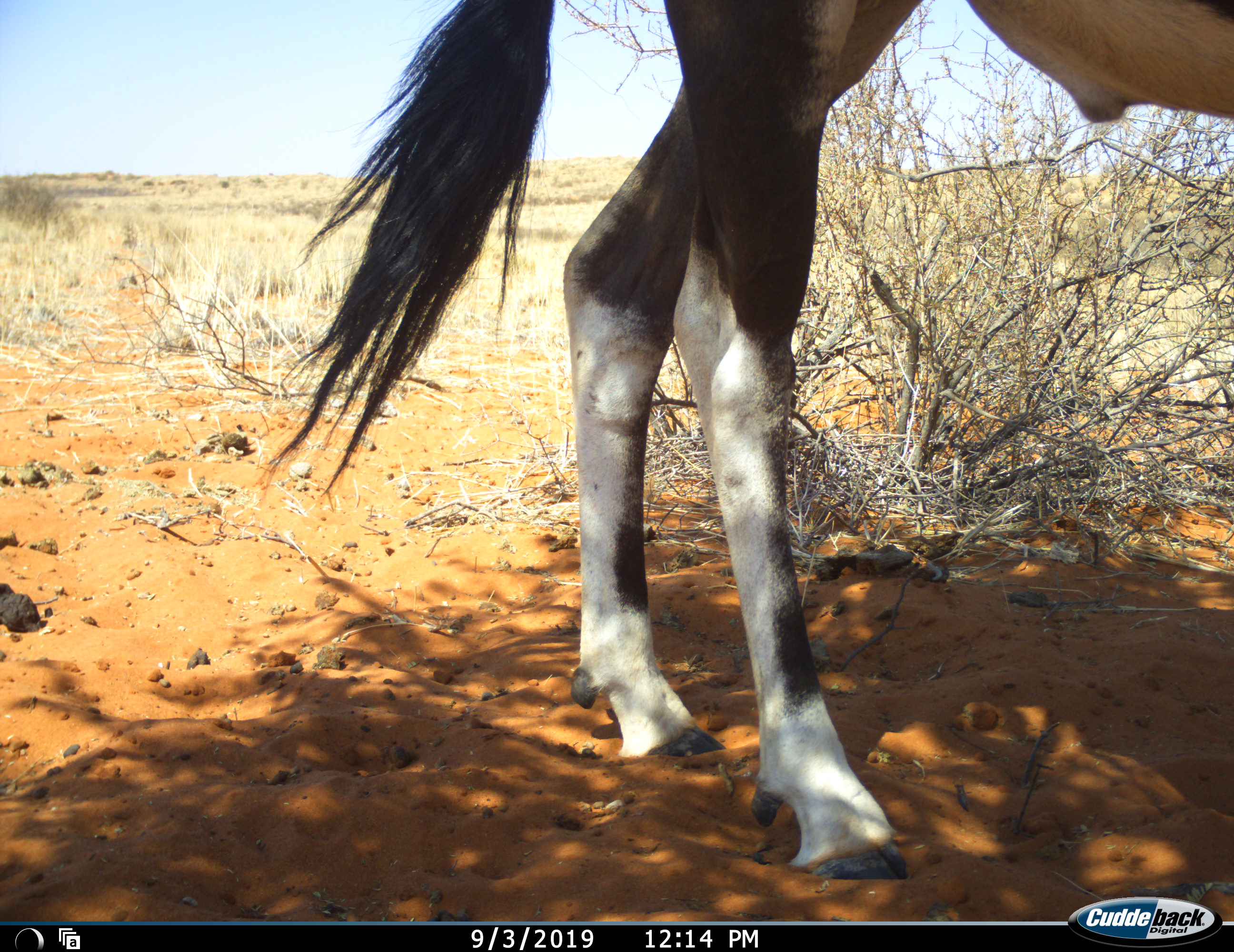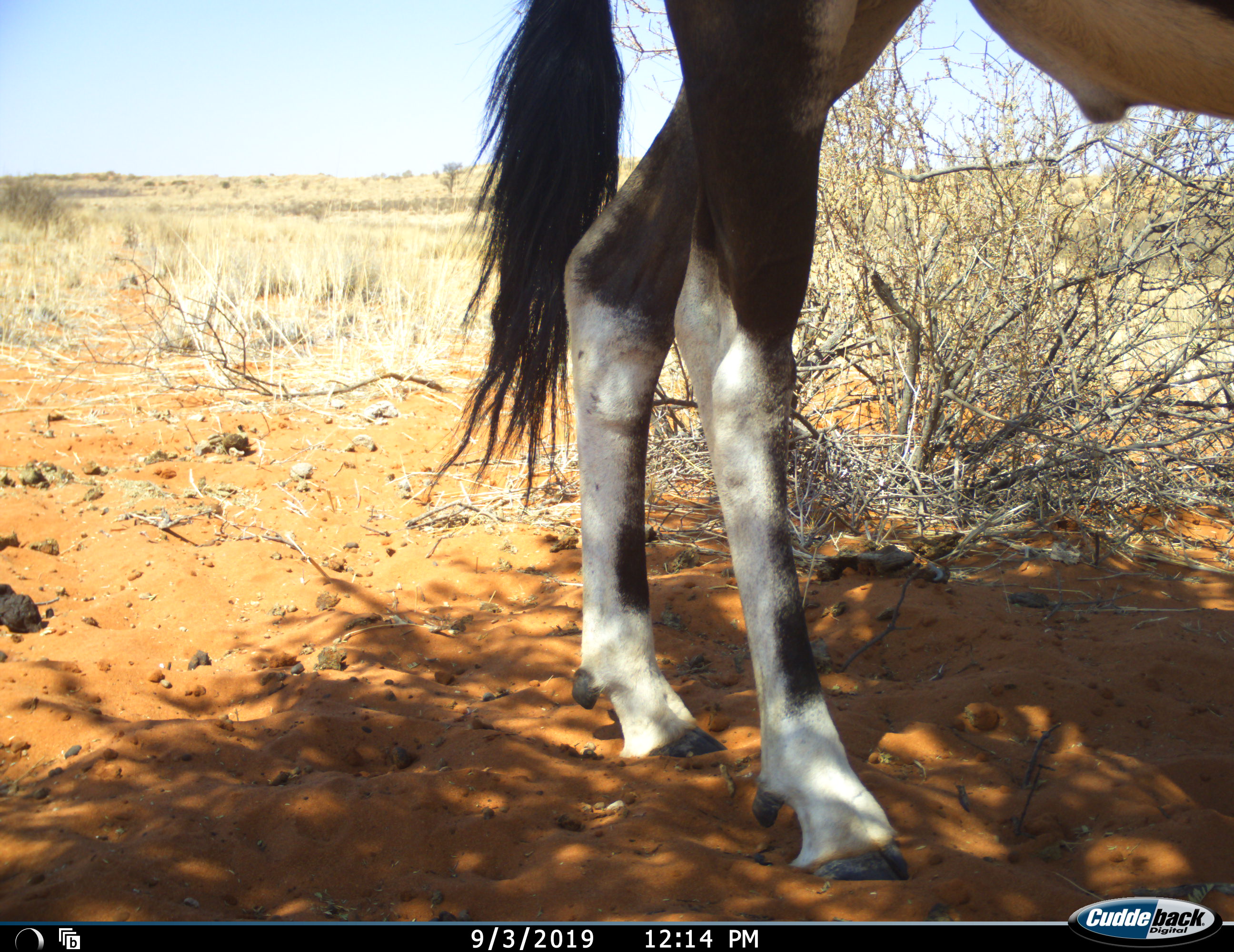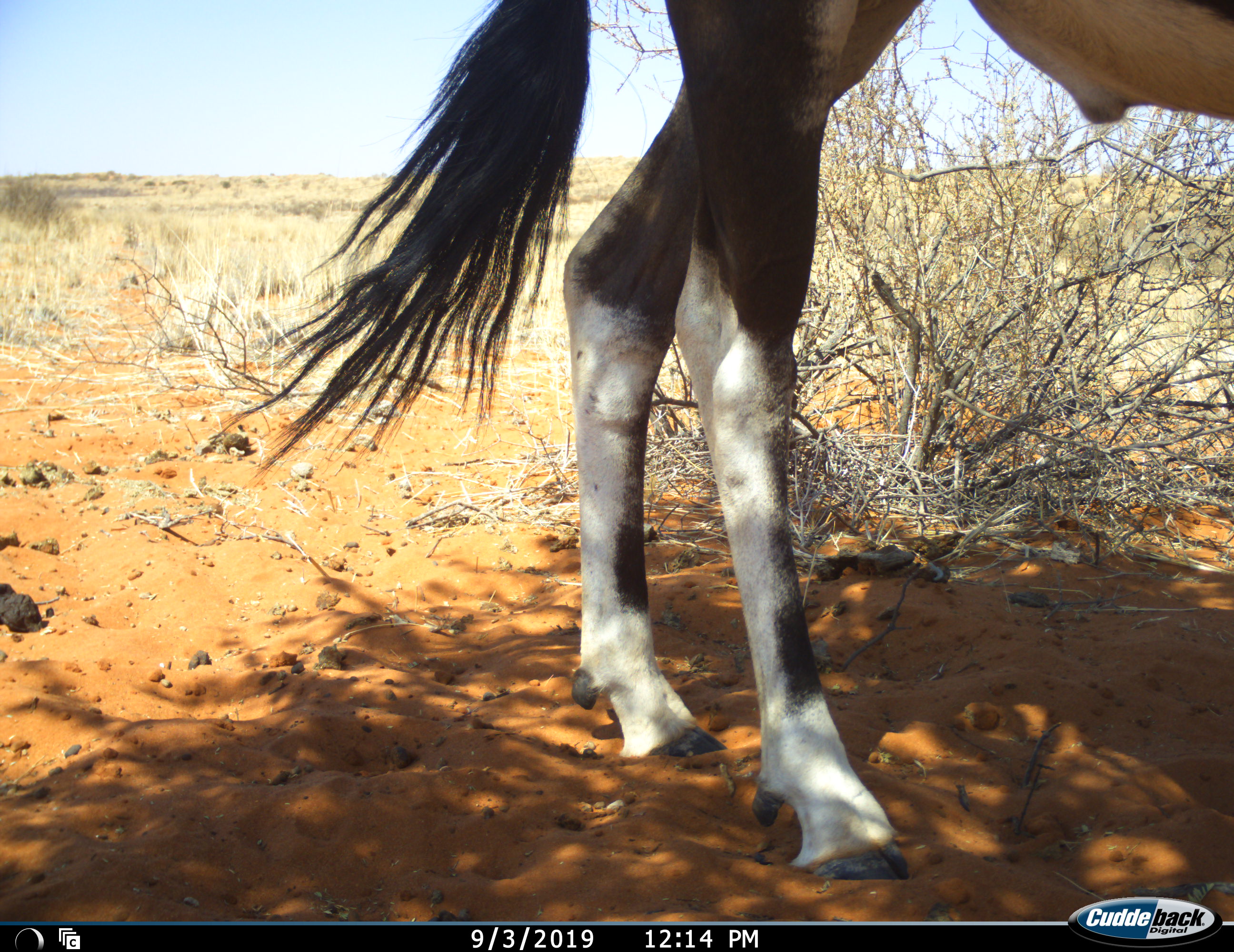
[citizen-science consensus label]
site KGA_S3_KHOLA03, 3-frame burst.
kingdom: Animalia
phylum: Chordata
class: Mammalia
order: Artiodactyla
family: Bovidae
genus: Oryx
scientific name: Oryx gazella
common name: gemsbok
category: oryx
Oryx (gemsbok) (Oryx gazella), count 1. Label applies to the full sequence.